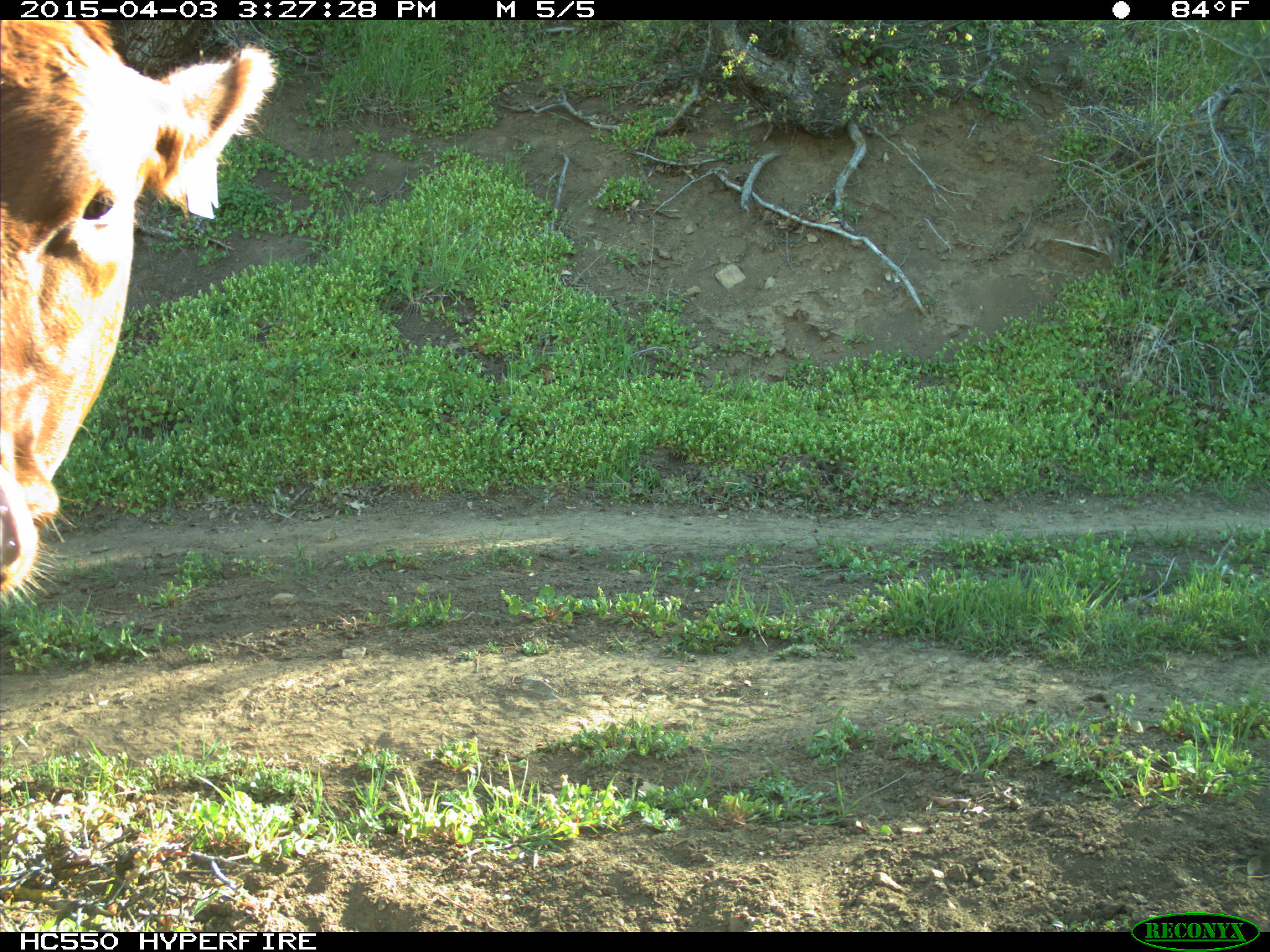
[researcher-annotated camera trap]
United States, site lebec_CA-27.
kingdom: Animalia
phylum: Chordata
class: Mammalia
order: Artiodactyla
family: Bovidae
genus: Bos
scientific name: Bos taurus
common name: domestic cow